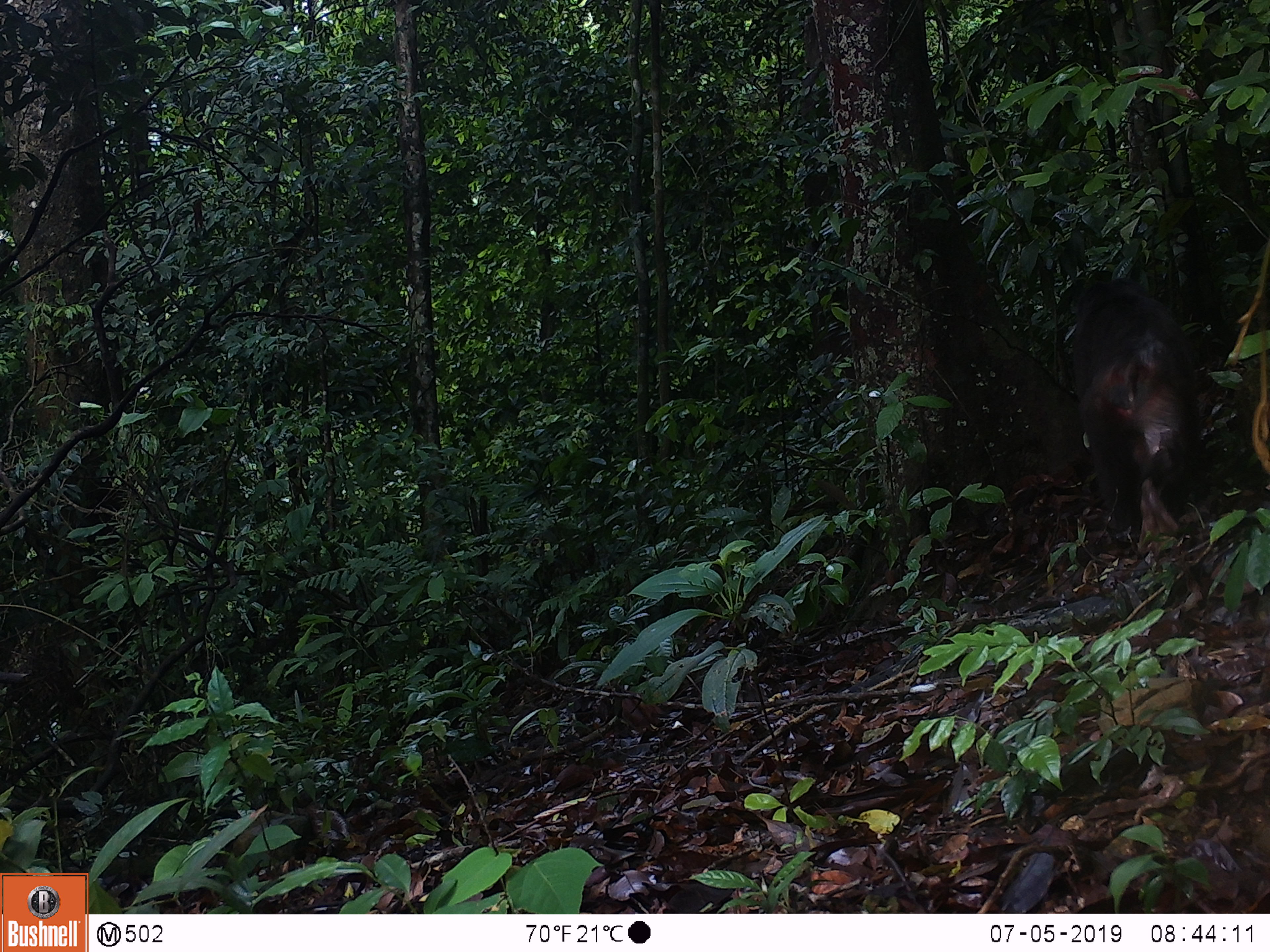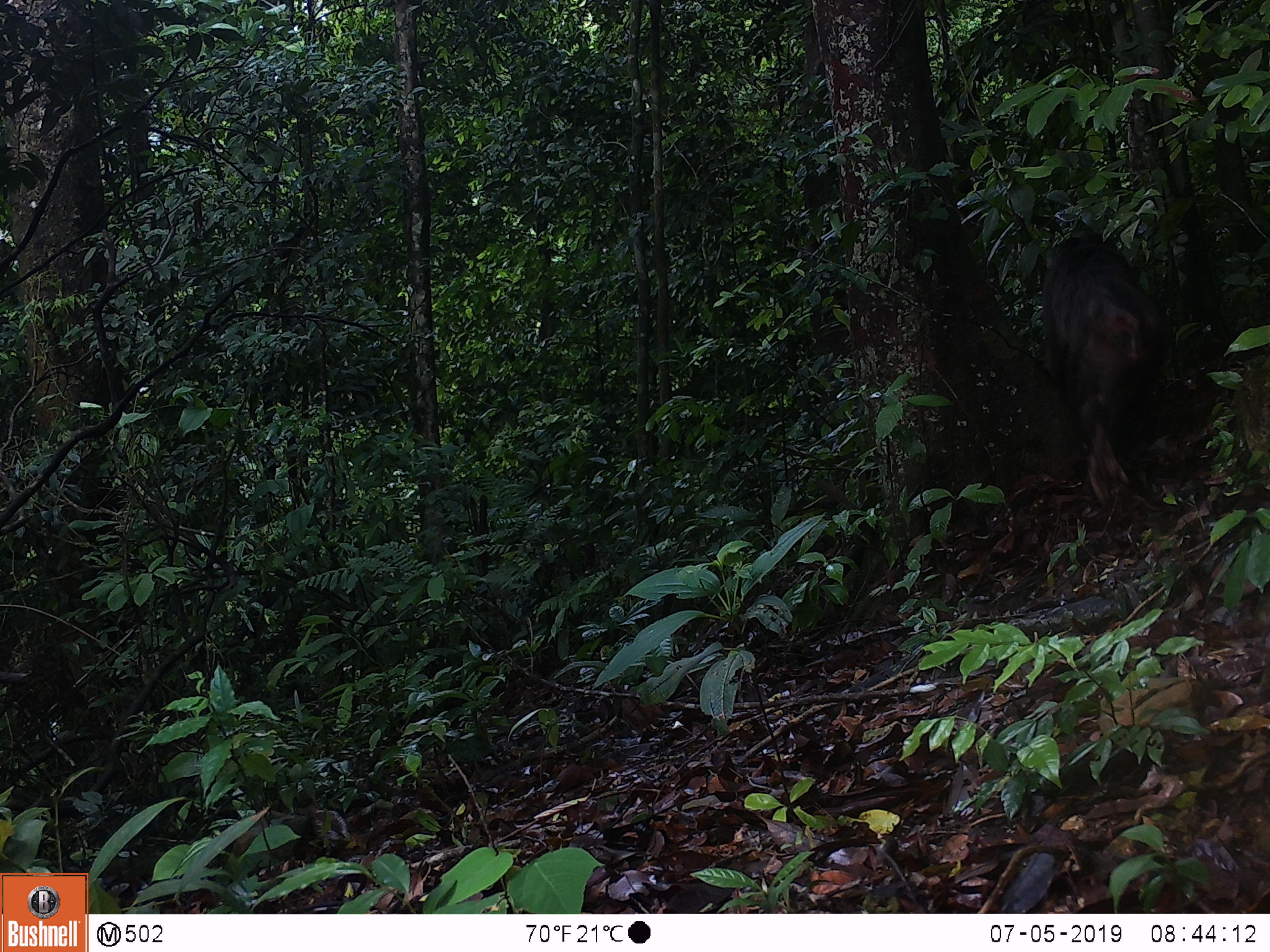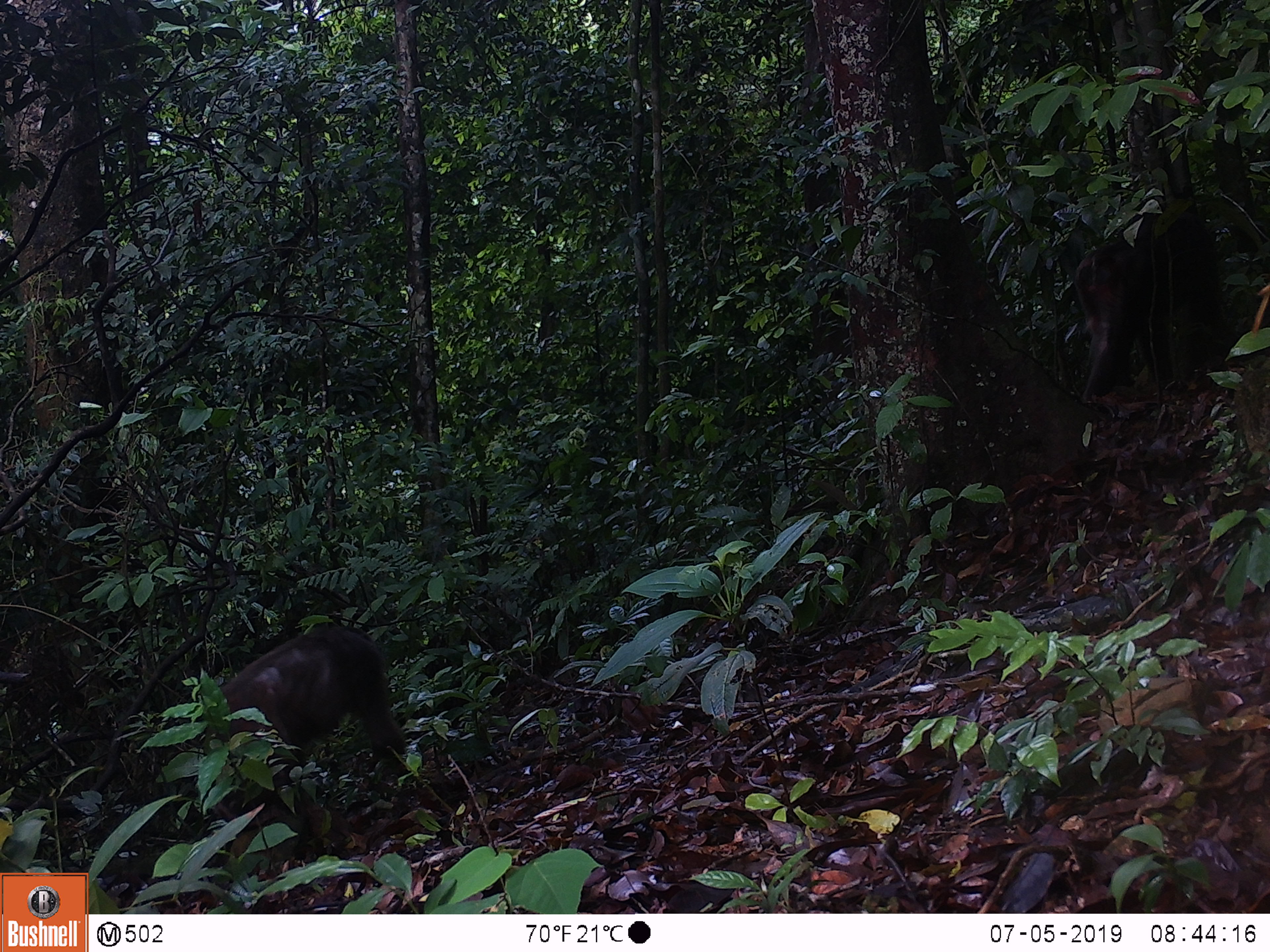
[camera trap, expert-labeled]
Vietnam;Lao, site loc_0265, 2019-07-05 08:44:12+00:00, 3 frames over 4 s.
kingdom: Animalia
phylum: Chordata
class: Mammalia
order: Primates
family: Cercopithecidae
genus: Macaca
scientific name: Macaca arctoides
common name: stump-tailed macaque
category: stump tailed macaque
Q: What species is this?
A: Stump tailed macaque (stump-tailed macaque) (Macaca arctoides).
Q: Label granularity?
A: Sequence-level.